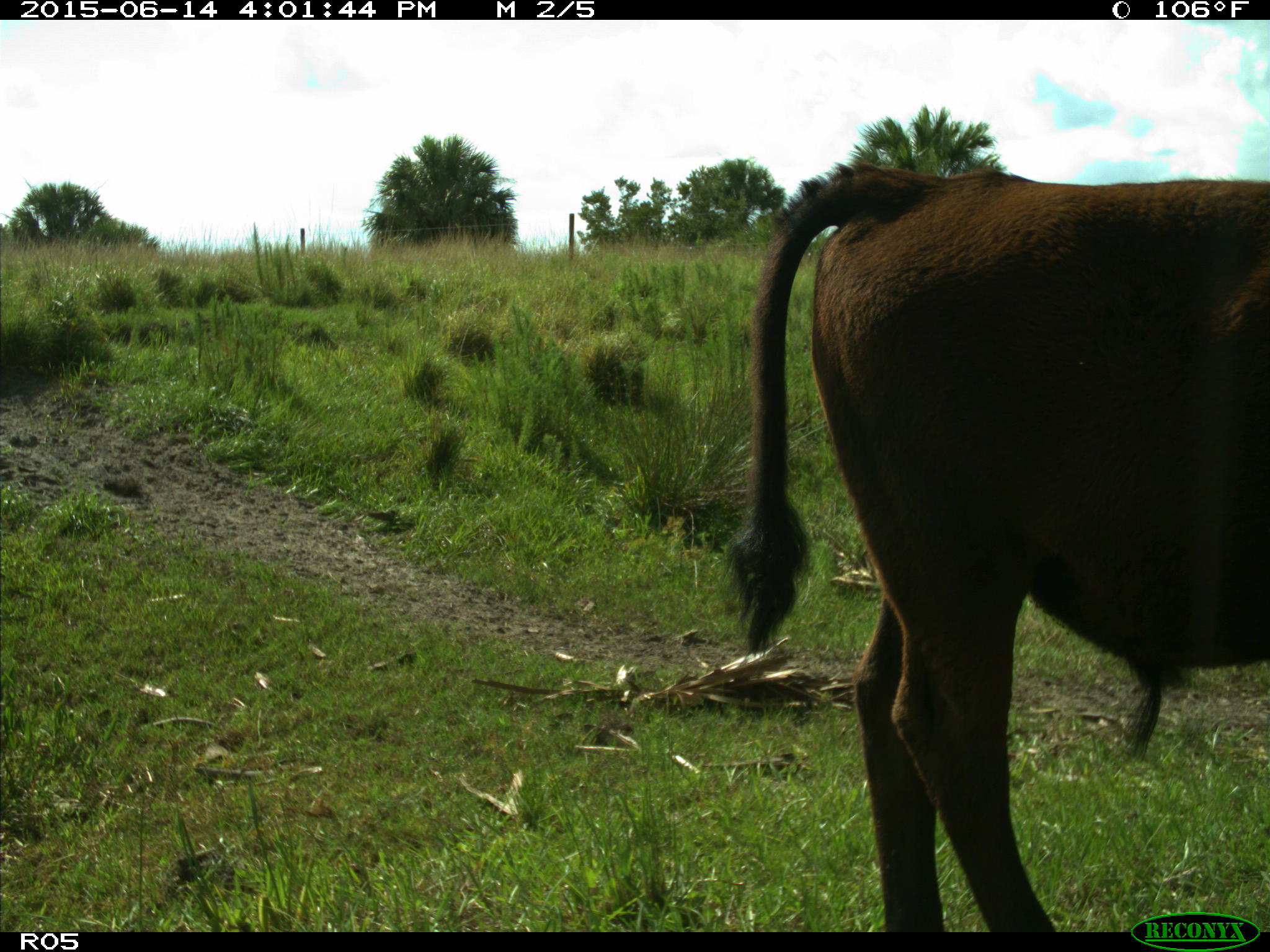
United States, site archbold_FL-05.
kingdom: Animalia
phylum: Chordata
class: Mammalia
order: Artiodactyla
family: Bovidae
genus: Bos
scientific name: Bos taurus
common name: domestic cow